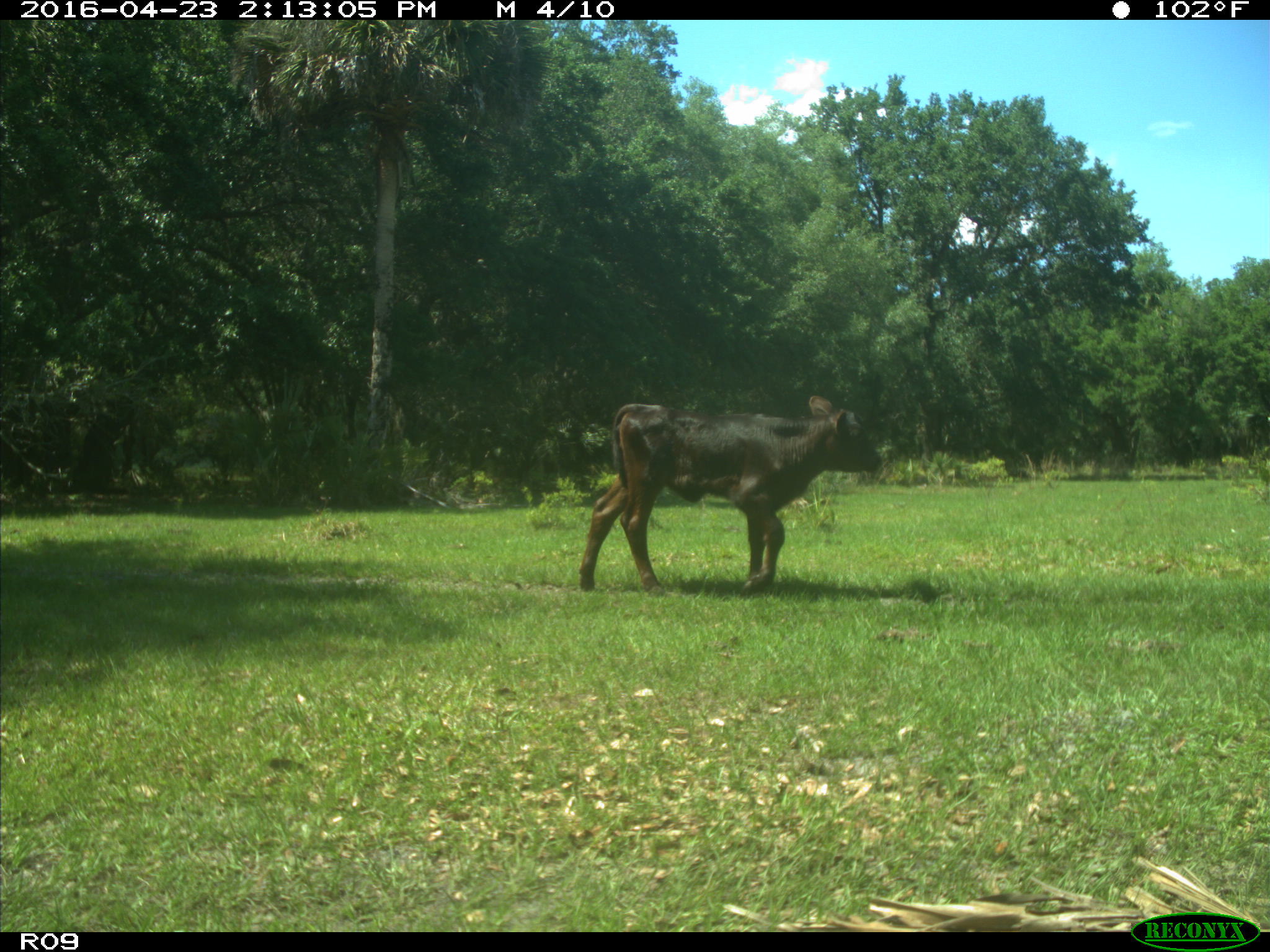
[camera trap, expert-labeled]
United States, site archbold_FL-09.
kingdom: Animalia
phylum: Chordata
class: Mammalia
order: Artiodactyla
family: Bovidae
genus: Bos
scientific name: Bos taurus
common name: domestic cow